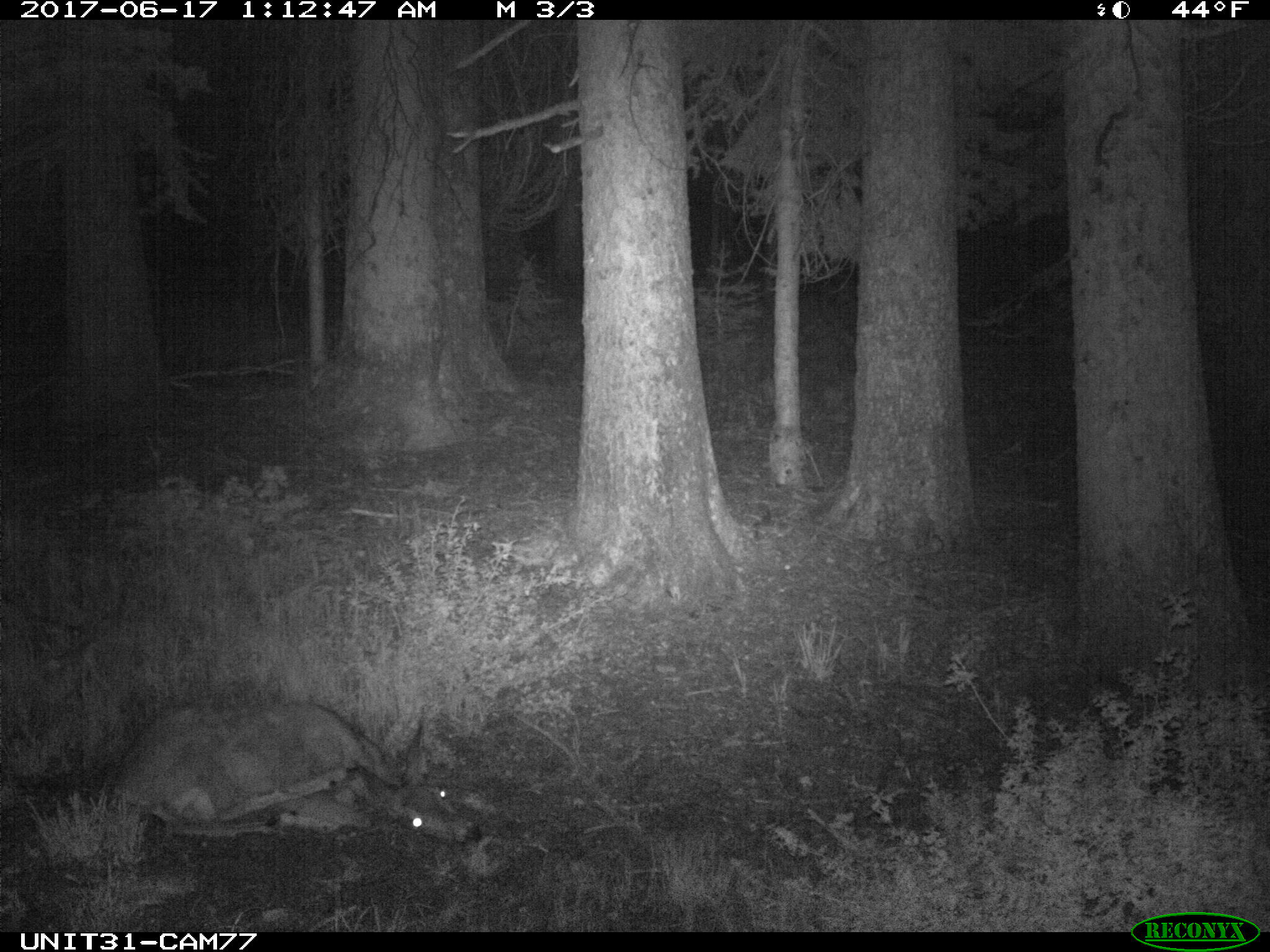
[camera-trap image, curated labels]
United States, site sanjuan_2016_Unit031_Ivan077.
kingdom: Animalia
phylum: Chordata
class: Mammalia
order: Artiodactyla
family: Cervidae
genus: Odocoileus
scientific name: Odocoileus hemionus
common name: mule deer